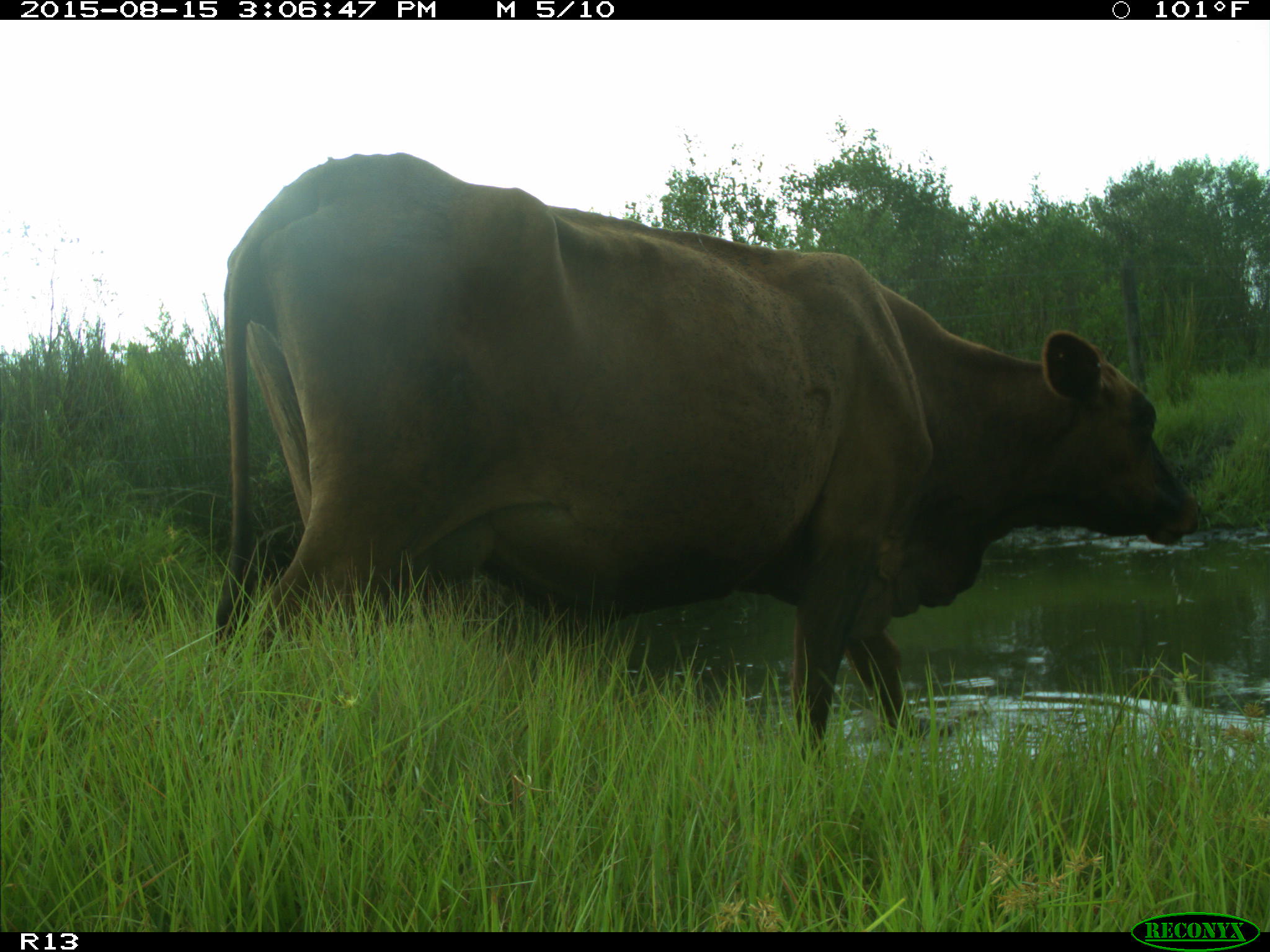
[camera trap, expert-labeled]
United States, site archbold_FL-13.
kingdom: Animalia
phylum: Chordata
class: Mammalia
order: Artiodactyla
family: Bovidae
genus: Bos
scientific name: Bos taurus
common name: domestic cow